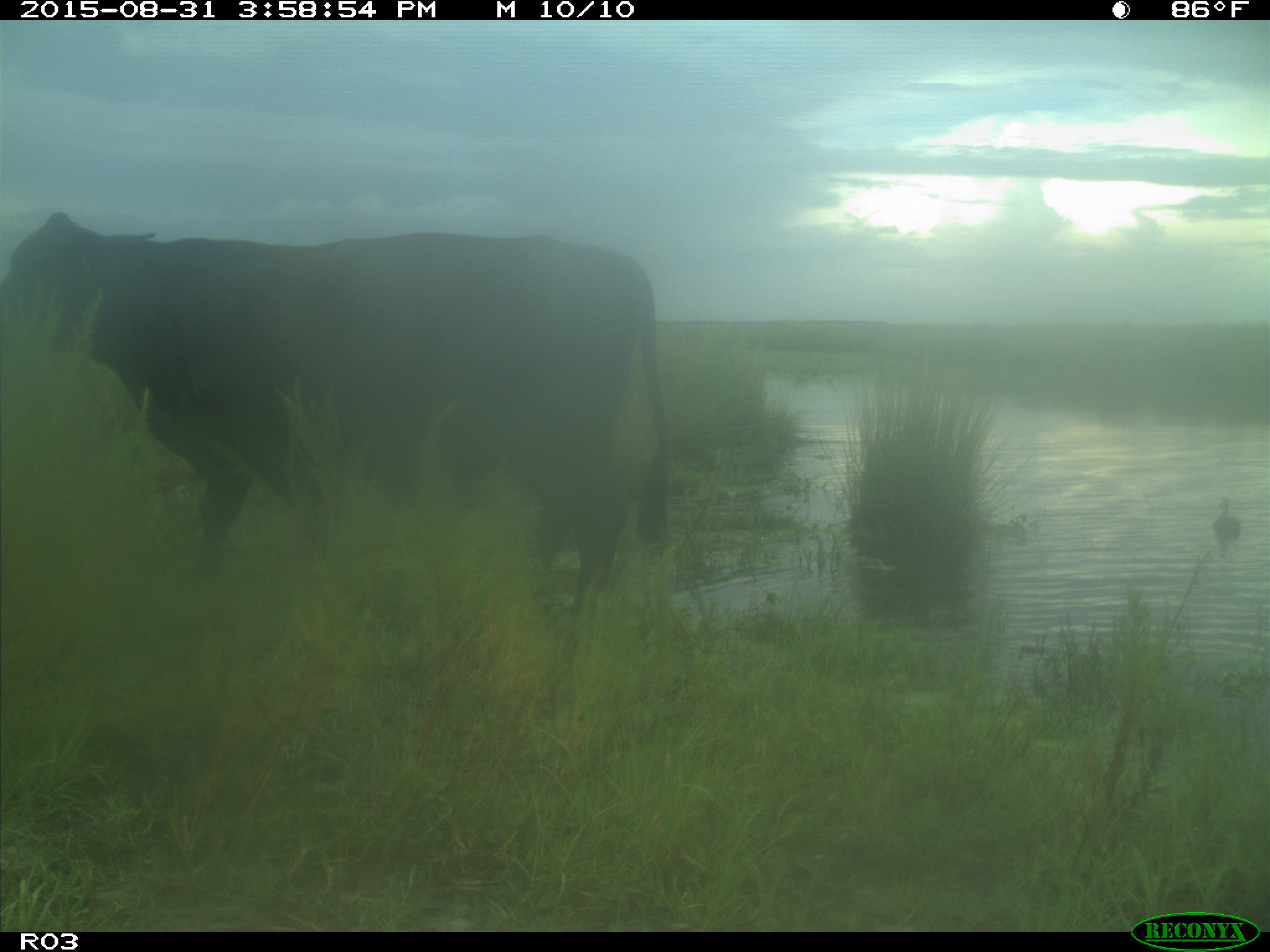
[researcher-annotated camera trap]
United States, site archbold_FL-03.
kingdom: Animalia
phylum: Chordata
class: Mammalia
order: Artiodactyla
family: Bovidae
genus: Bos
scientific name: Bos taurus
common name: domestic cow